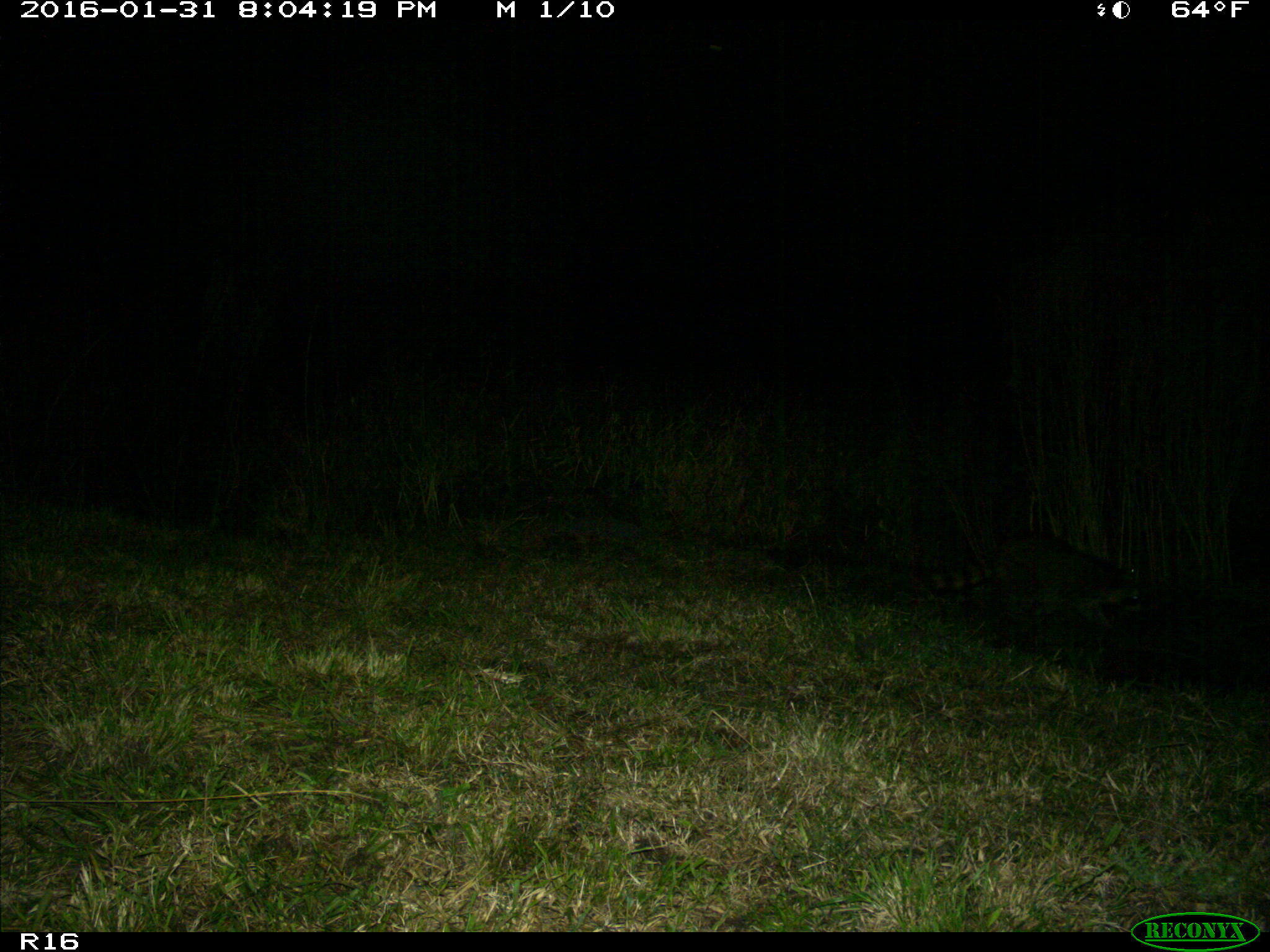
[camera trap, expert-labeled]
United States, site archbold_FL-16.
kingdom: Animalia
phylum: Chordata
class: Mammalia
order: Carnivora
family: Procyonidae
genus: Procyon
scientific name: Procyon lotor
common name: common raccoon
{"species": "Procyon lotor (common raccoon)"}